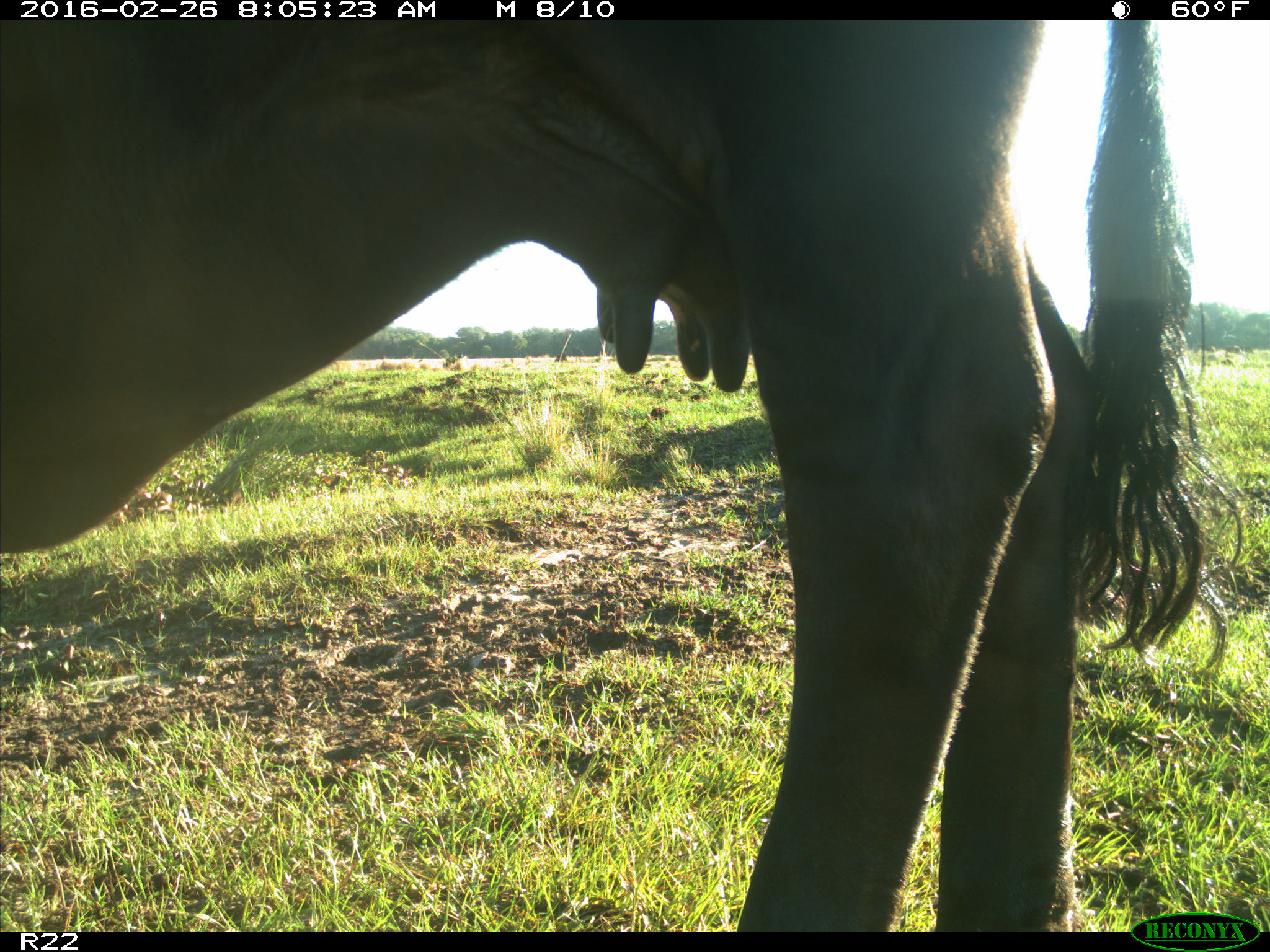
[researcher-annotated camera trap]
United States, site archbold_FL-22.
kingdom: Animalia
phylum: Chordata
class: Mammalia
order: Artiodactyla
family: Bovidae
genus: Bos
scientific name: Bos taurus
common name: domestic cow